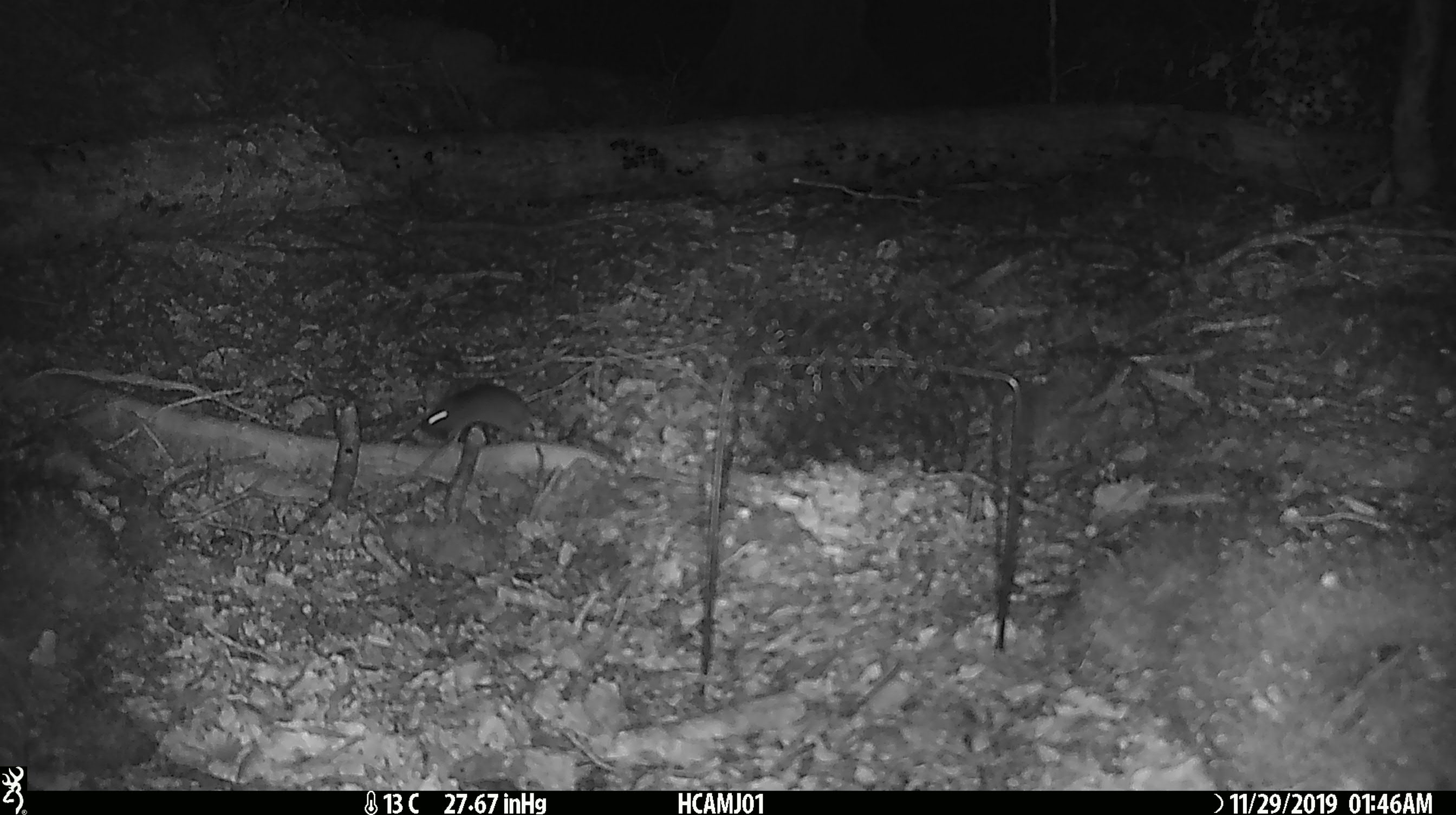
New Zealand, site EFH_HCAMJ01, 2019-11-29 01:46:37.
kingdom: Animalia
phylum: Chordata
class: Mammalia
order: Rodentia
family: Muridae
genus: Mus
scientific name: Mus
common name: mouse